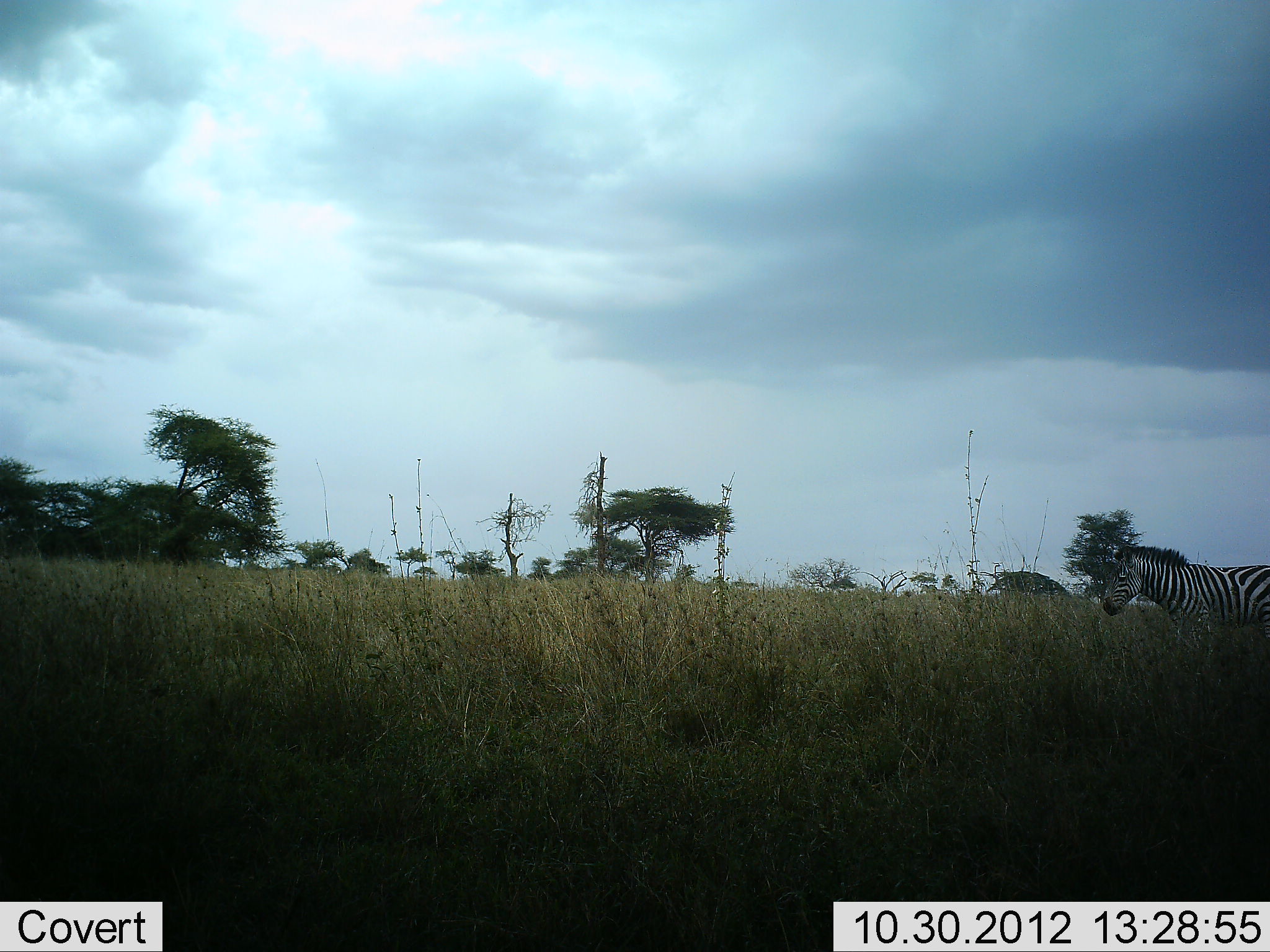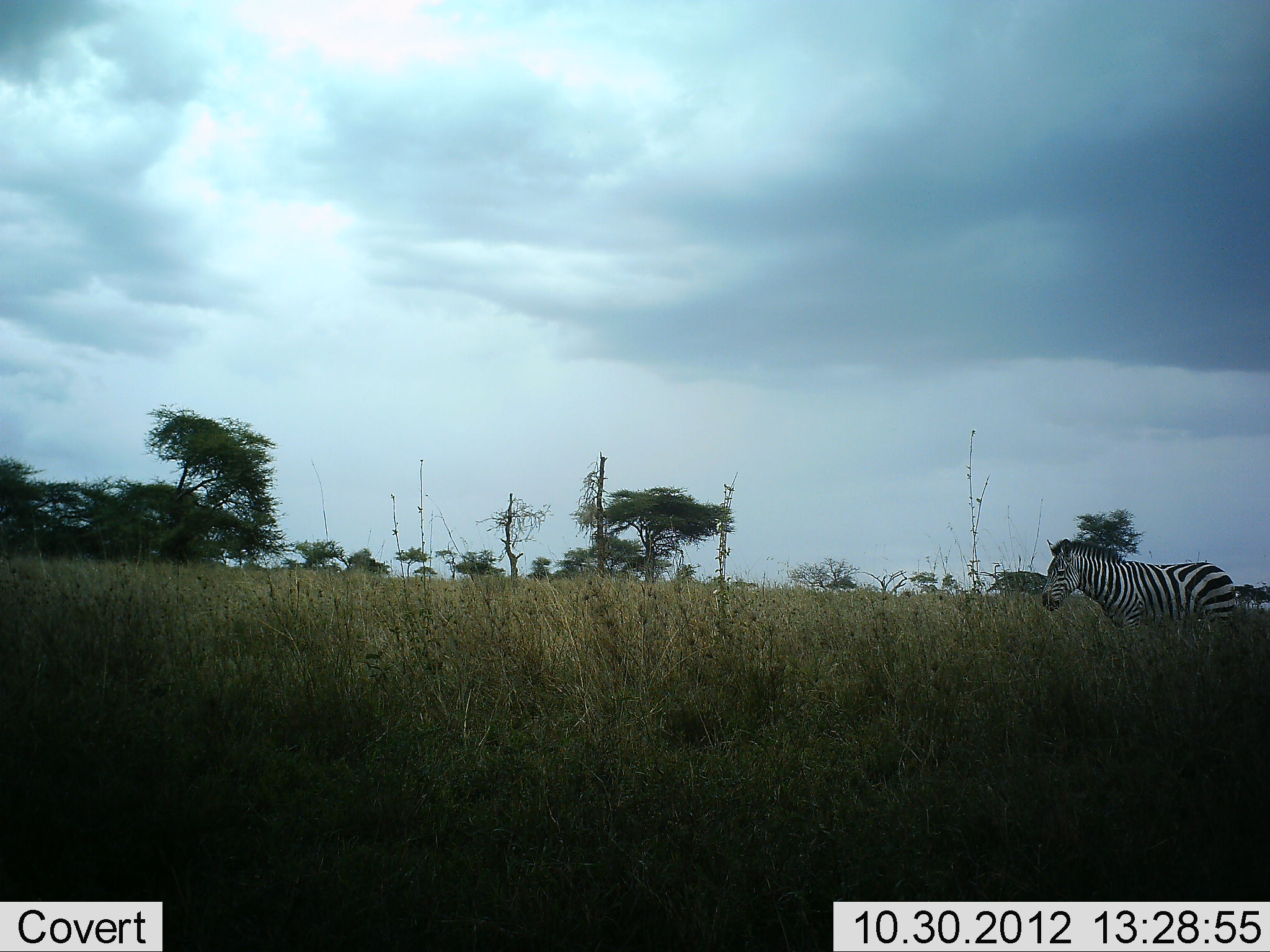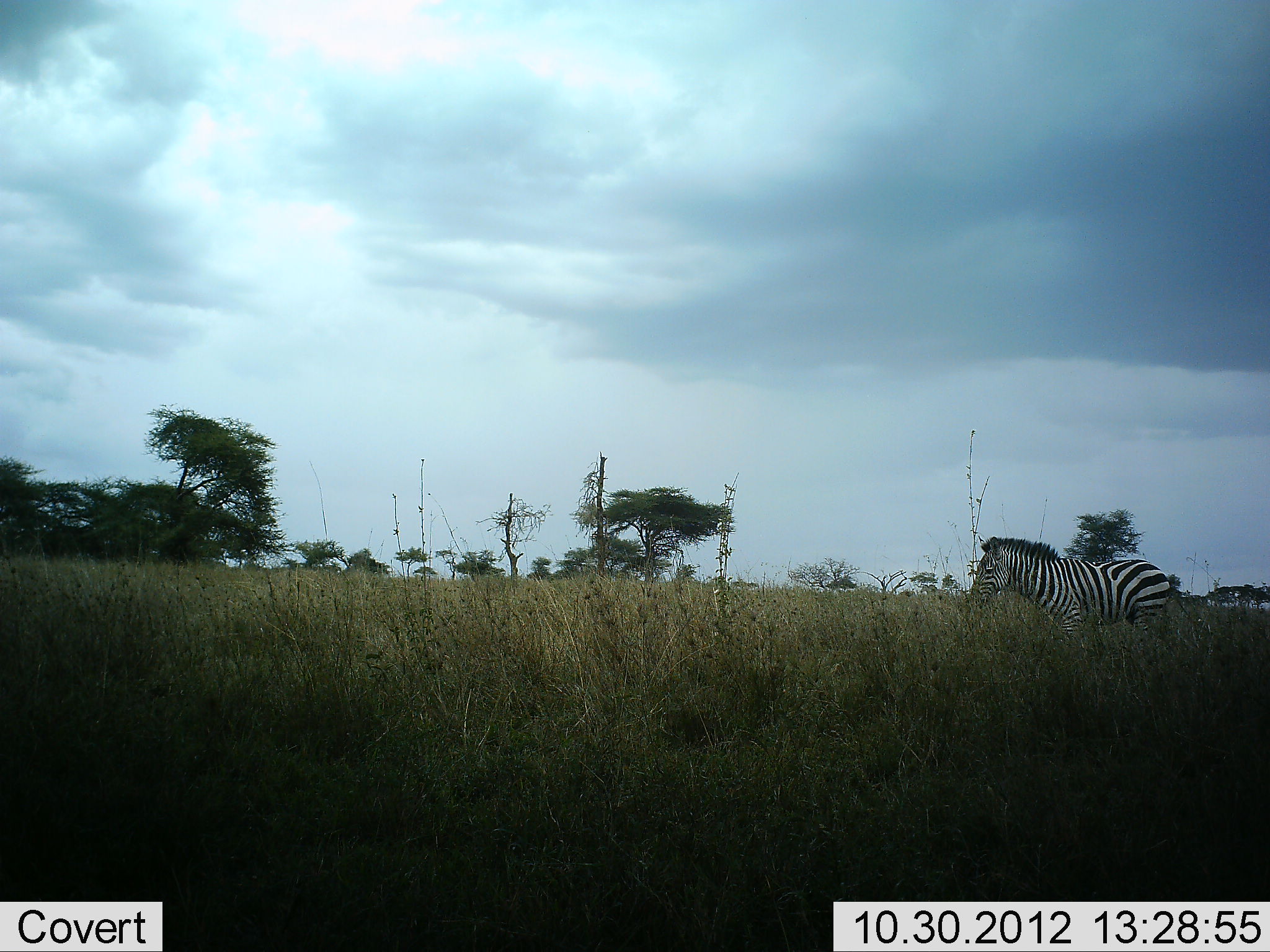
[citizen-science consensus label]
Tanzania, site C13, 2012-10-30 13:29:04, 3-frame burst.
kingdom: Animalia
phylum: Chordata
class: Mammalia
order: Perissodactyla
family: Equidae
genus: Equus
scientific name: Equus quagga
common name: plains zebra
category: zebra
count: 1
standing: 10%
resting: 0%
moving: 100%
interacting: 0%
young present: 0%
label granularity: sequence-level